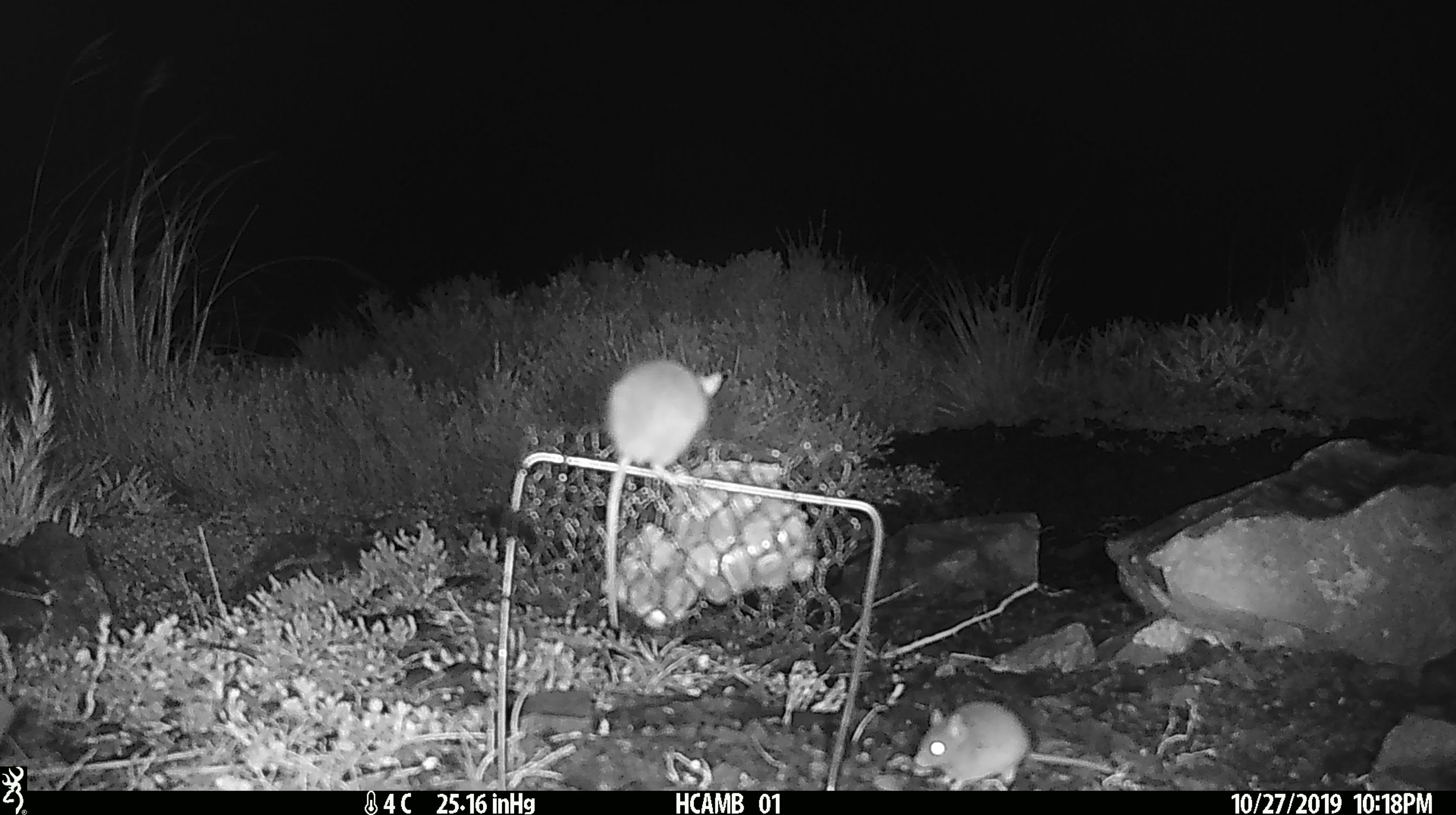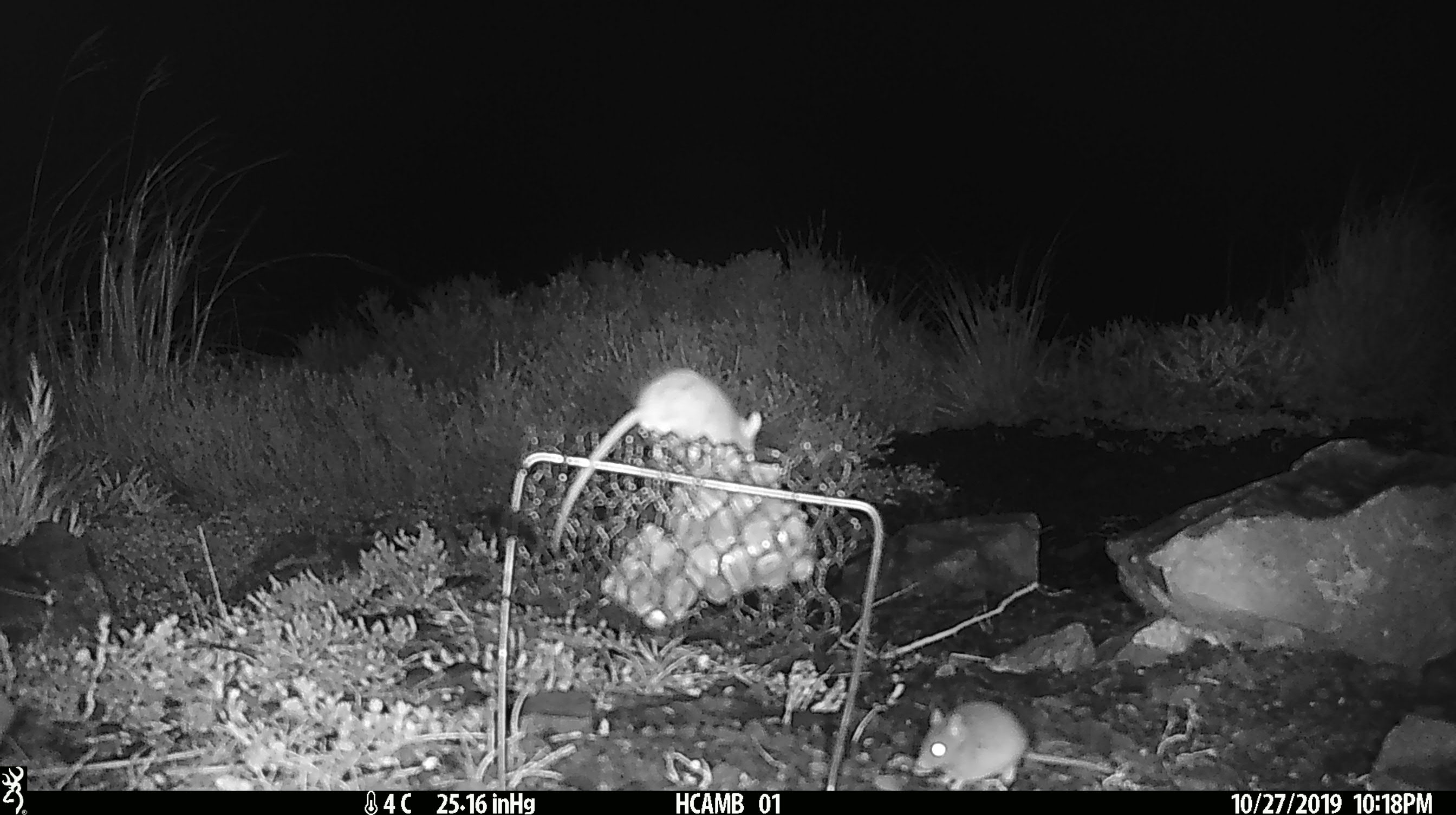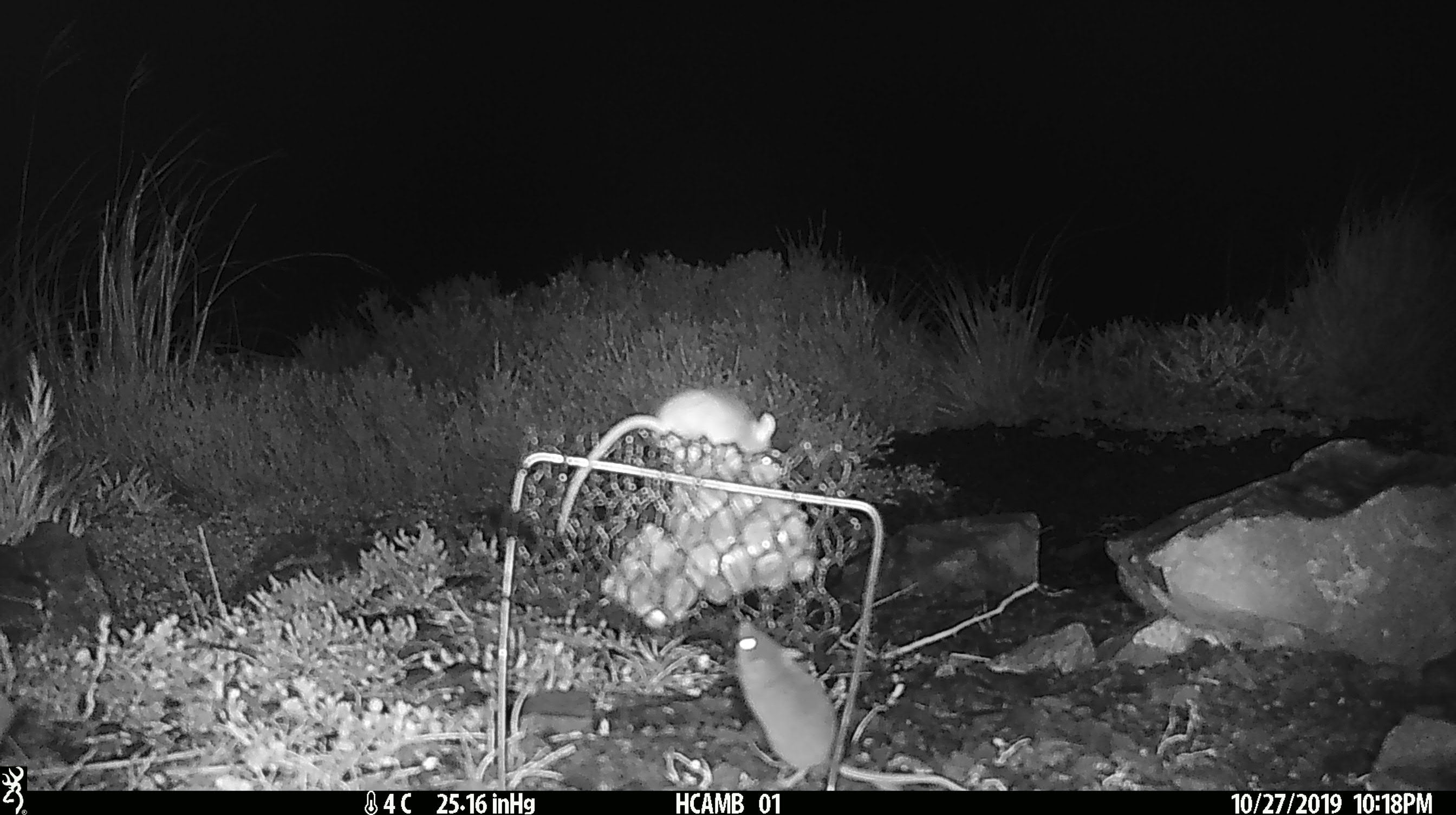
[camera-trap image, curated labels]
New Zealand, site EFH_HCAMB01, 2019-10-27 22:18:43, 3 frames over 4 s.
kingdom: Animalia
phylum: Chordata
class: Mammalia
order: Rodentia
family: Muridae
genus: Mus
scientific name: Mus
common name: mouse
Mouse (Mus).